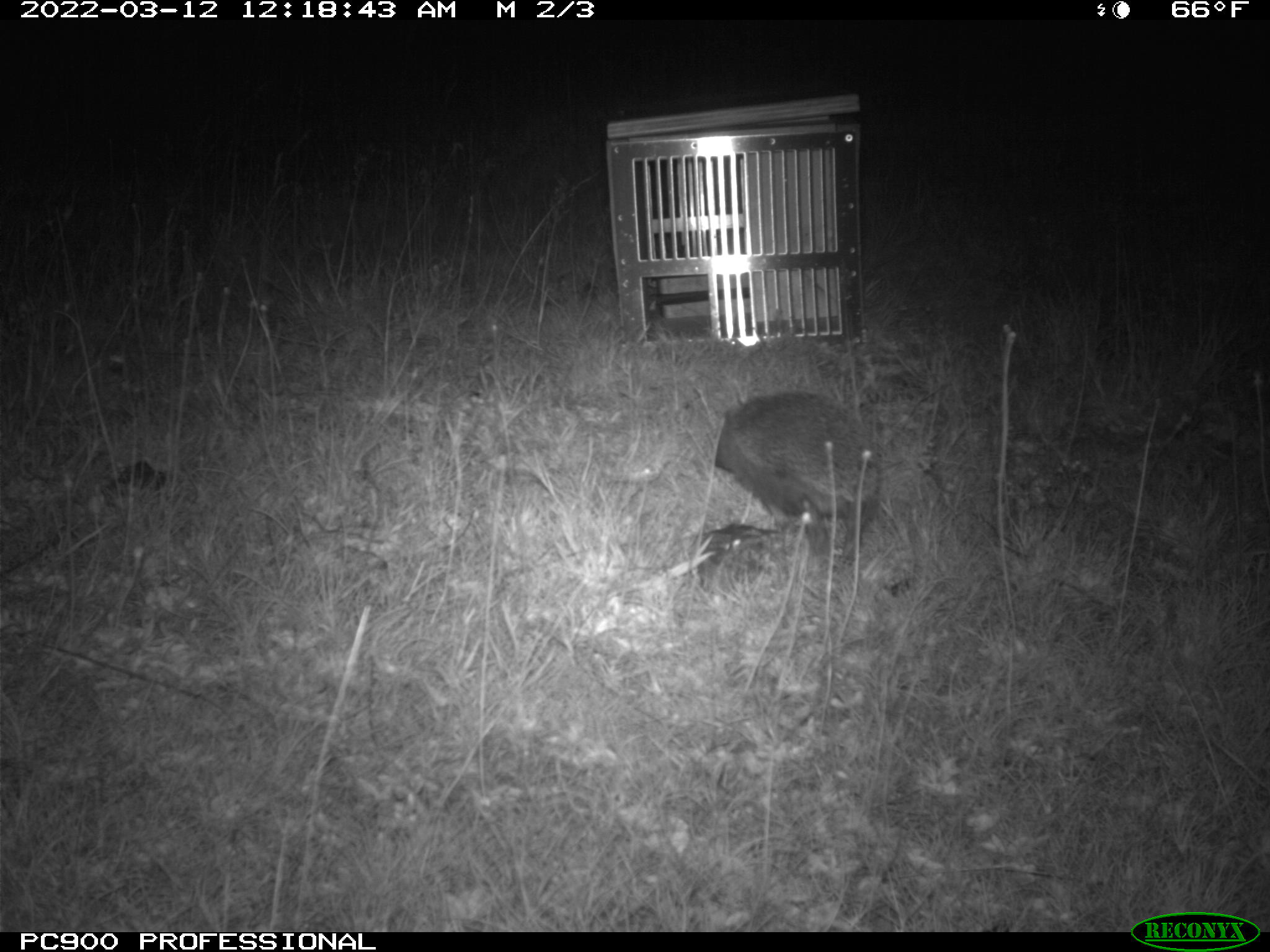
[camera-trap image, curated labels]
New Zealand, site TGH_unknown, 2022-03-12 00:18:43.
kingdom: Animalia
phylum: Chordata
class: Mammalia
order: Eulipotyphla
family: Erinaceidae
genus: Erinaceus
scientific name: Erinaceus europaeus europaeus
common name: european hedgehog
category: hedgehog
Hedgehog (european hedgehog) (Erinaceus europaeus europaeus).